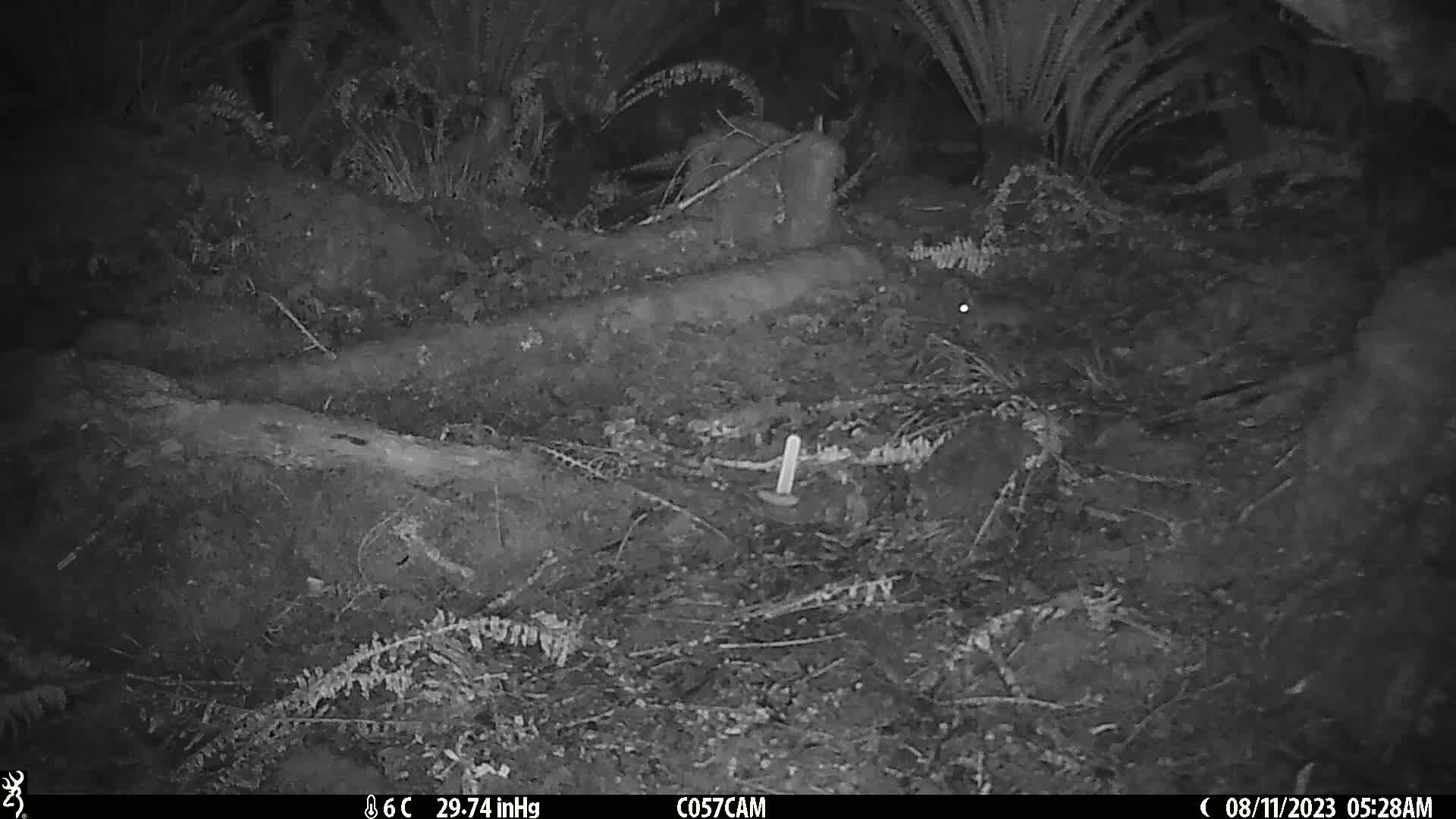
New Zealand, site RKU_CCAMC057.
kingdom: Animalia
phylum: Chordata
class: Mammalia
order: Rodentia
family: Muridae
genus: Rattus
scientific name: Rattus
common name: rat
Rat (Rattus).